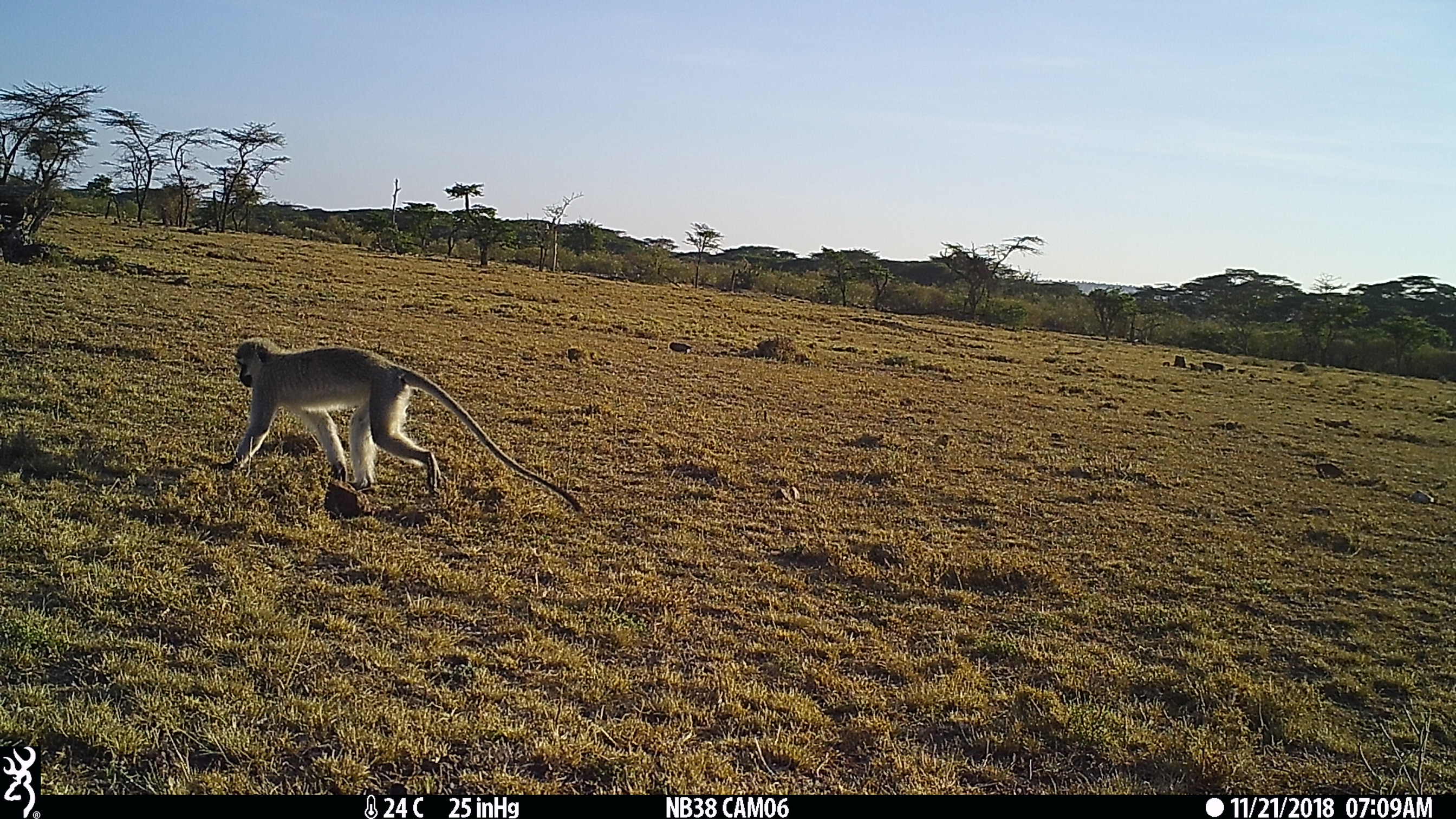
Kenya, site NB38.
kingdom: Animalia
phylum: Chordata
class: Mammalia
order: Primates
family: Cercopithecidae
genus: Chlorocebus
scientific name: Chlorocebus pygerythrus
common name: vervet monkey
Vervet monkey (Chlorocebus pygerythrus).